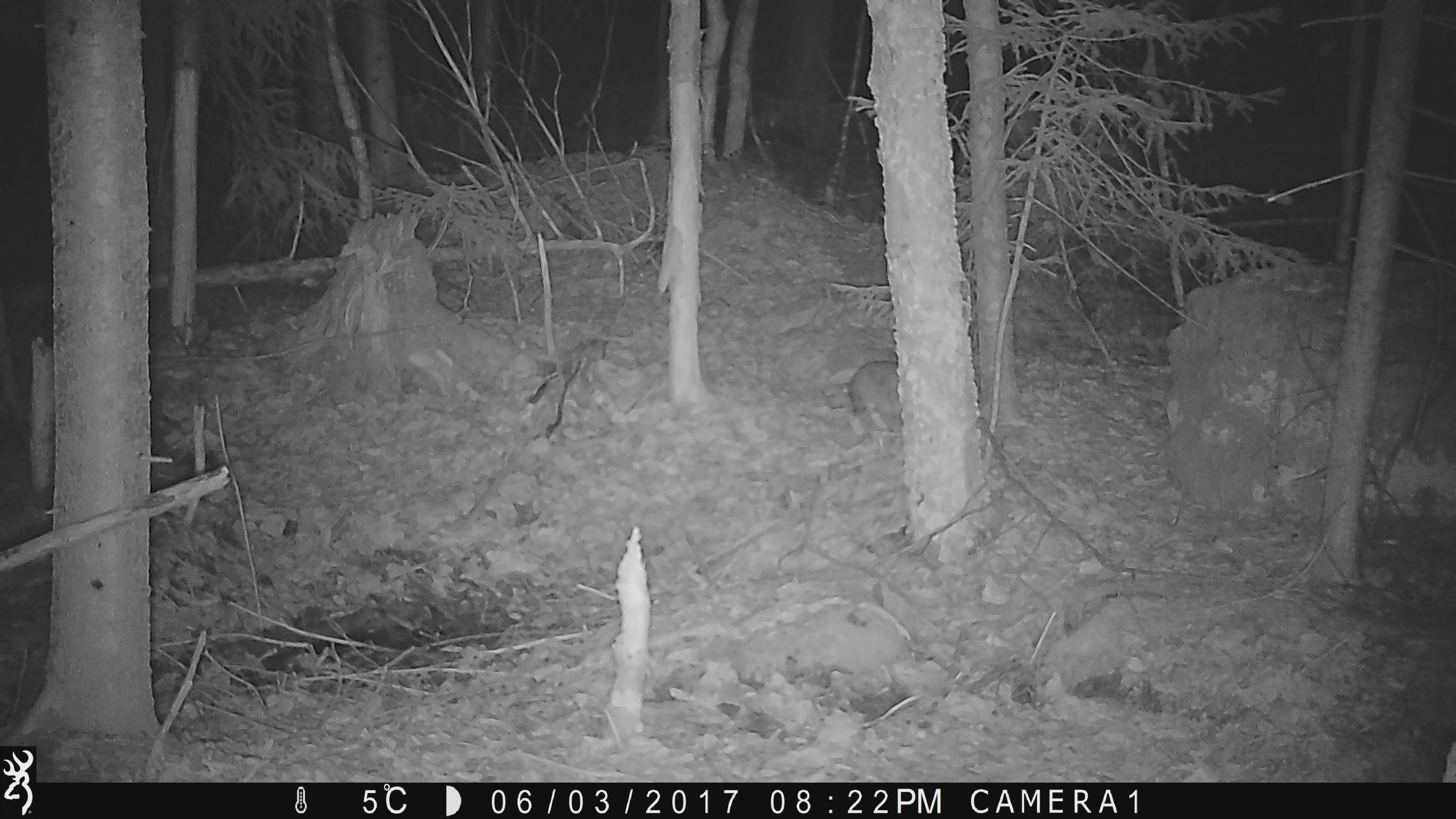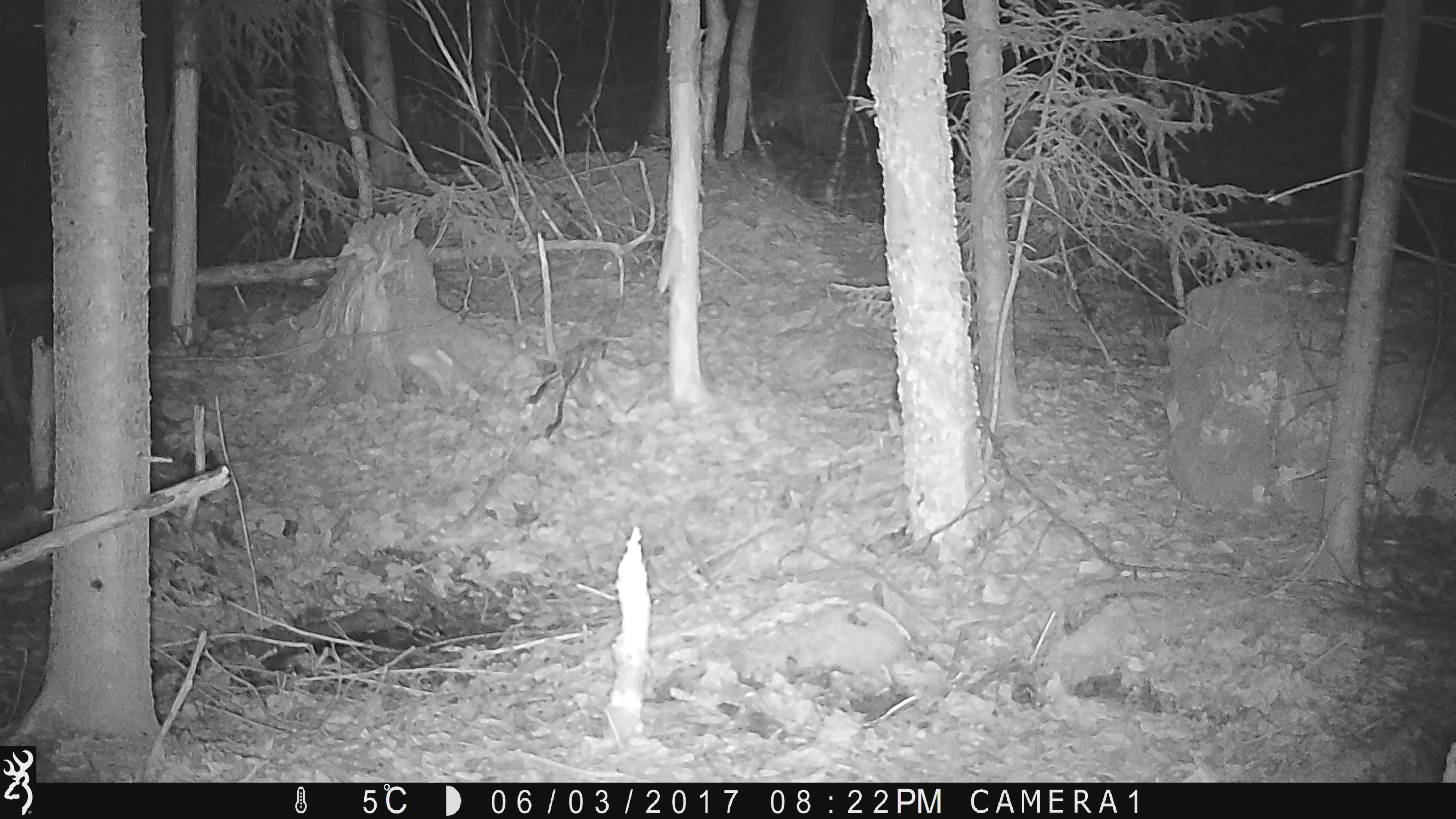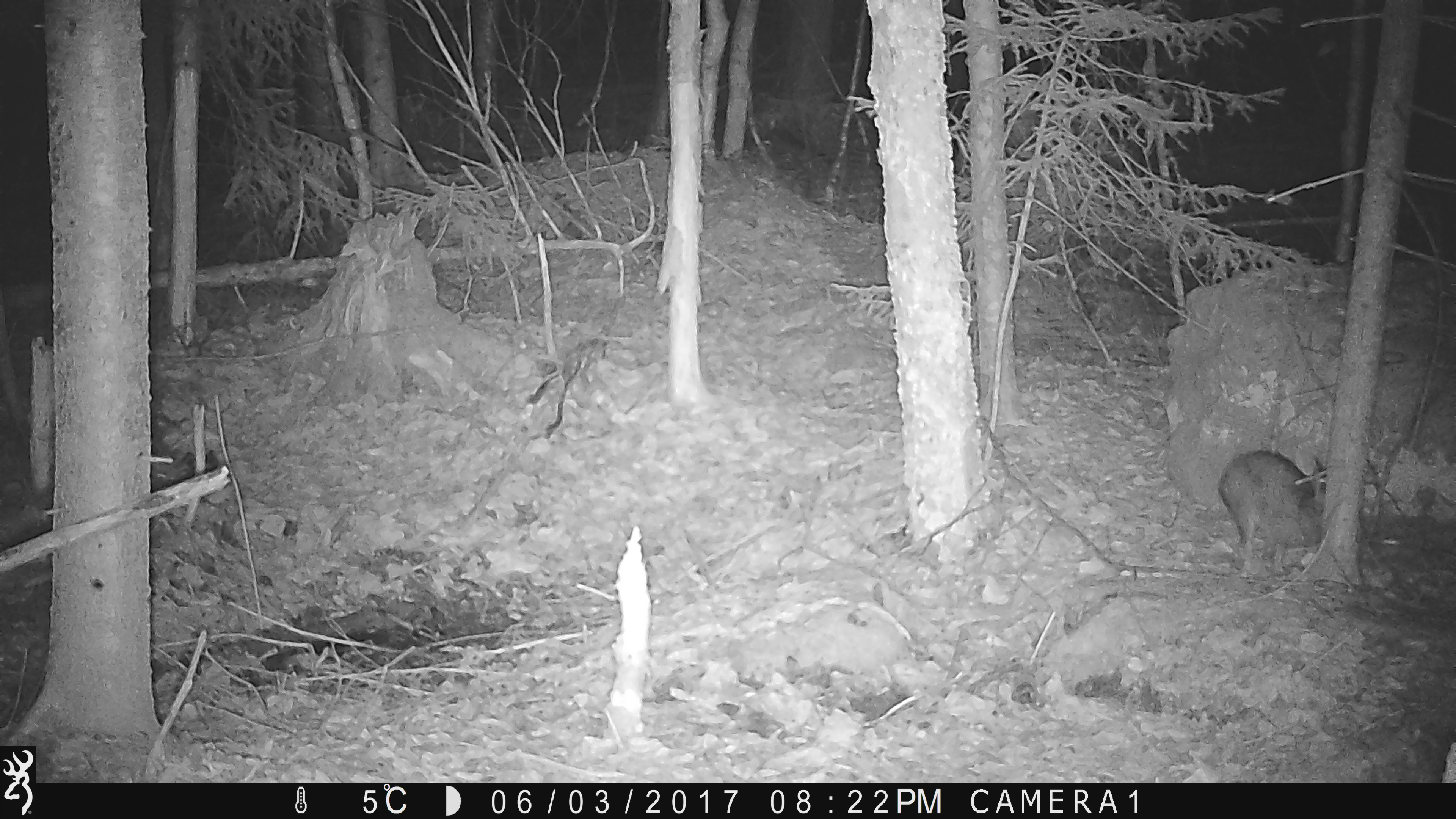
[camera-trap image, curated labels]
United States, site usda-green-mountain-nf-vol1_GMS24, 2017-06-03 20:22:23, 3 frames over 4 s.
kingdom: Animalia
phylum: Chordata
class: Mammalia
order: Lagomorpha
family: Leporidae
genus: Lepus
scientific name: Lepus americanus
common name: snowshoe hare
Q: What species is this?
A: Snowshoe hare (Lepus americanus).